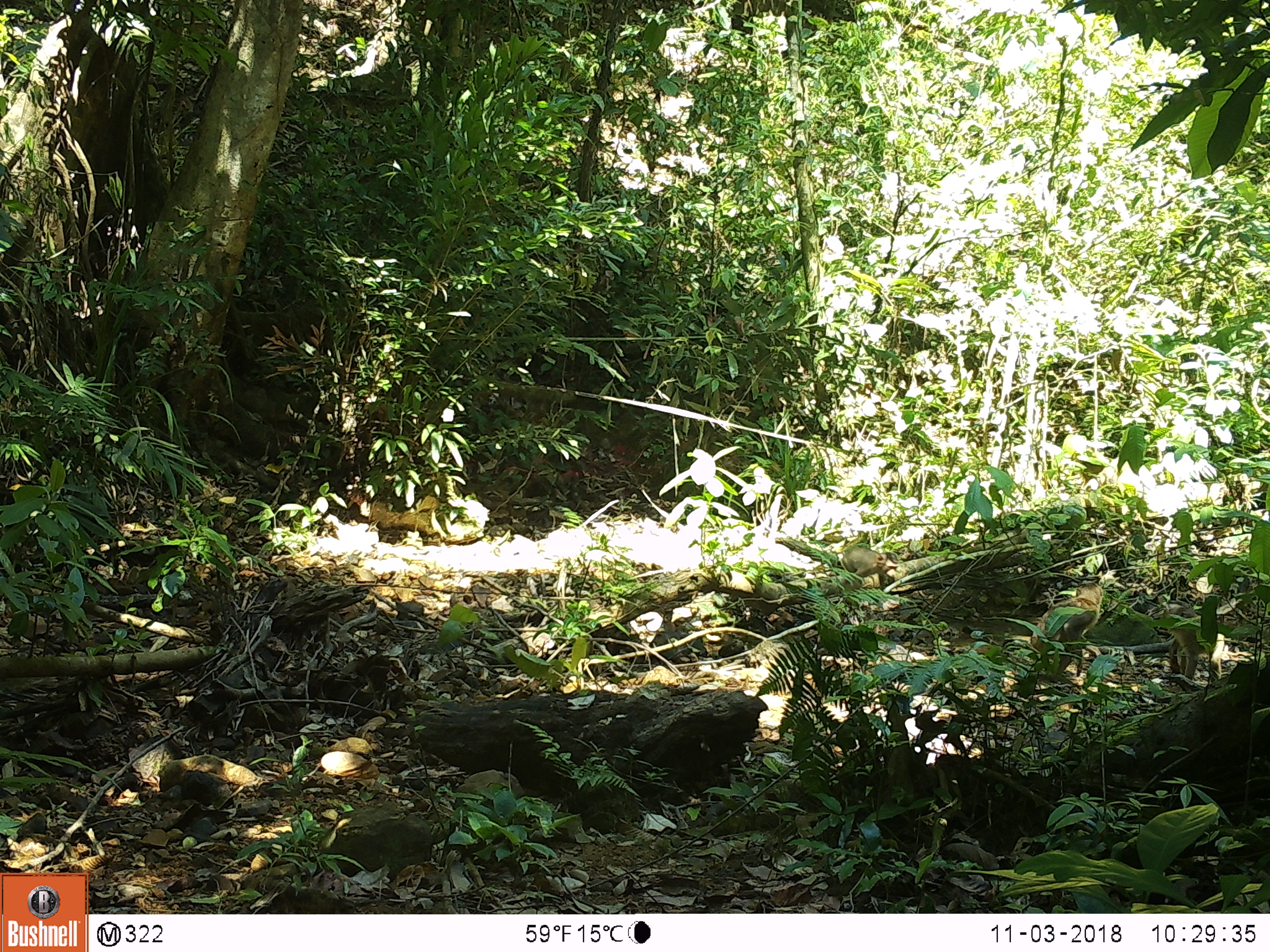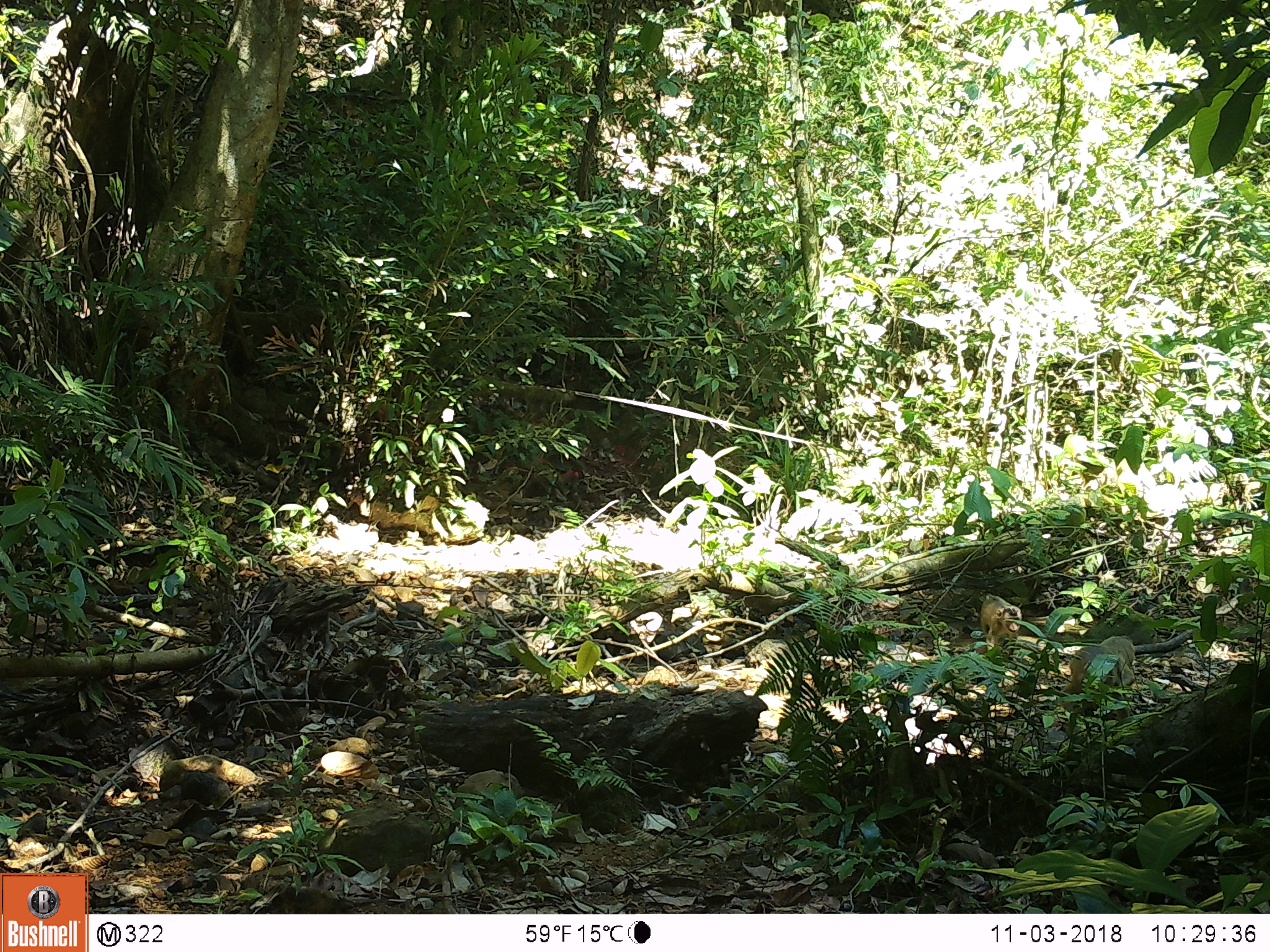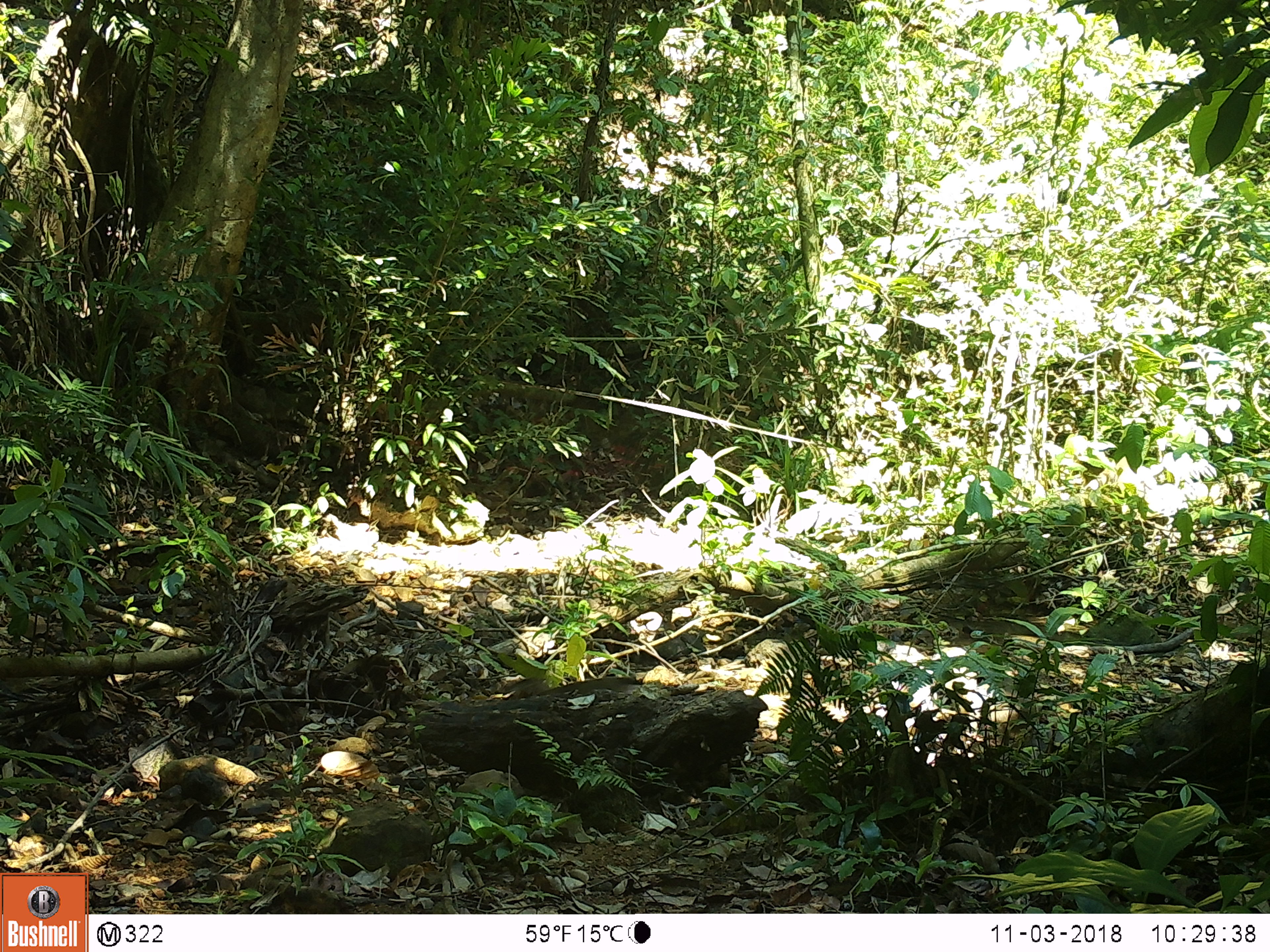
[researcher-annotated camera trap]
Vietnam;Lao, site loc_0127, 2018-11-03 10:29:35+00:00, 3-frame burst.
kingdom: Animalia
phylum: Chordata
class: Mammalia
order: Primates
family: Cercopithecidae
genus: Macaca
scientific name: Macaca nemestrina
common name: pig-tailed macaque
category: pig tailed macaque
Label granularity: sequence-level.